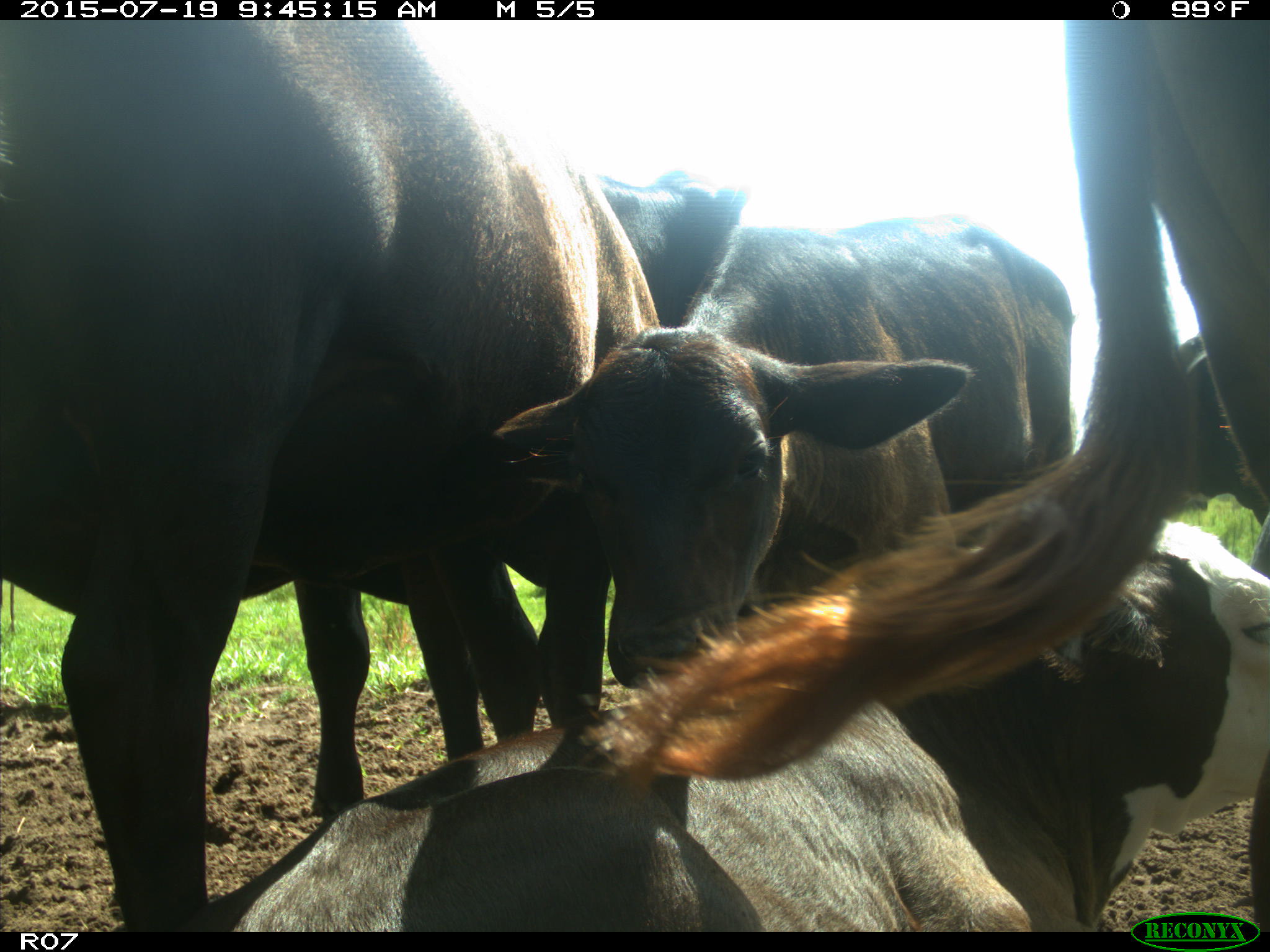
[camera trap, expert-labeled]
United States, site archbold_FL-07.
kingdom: Animalia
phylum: Chordata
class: Mammalia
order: Artiodactyla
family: Bovidae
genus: Bos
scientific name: Bos taurus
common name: domestic cow